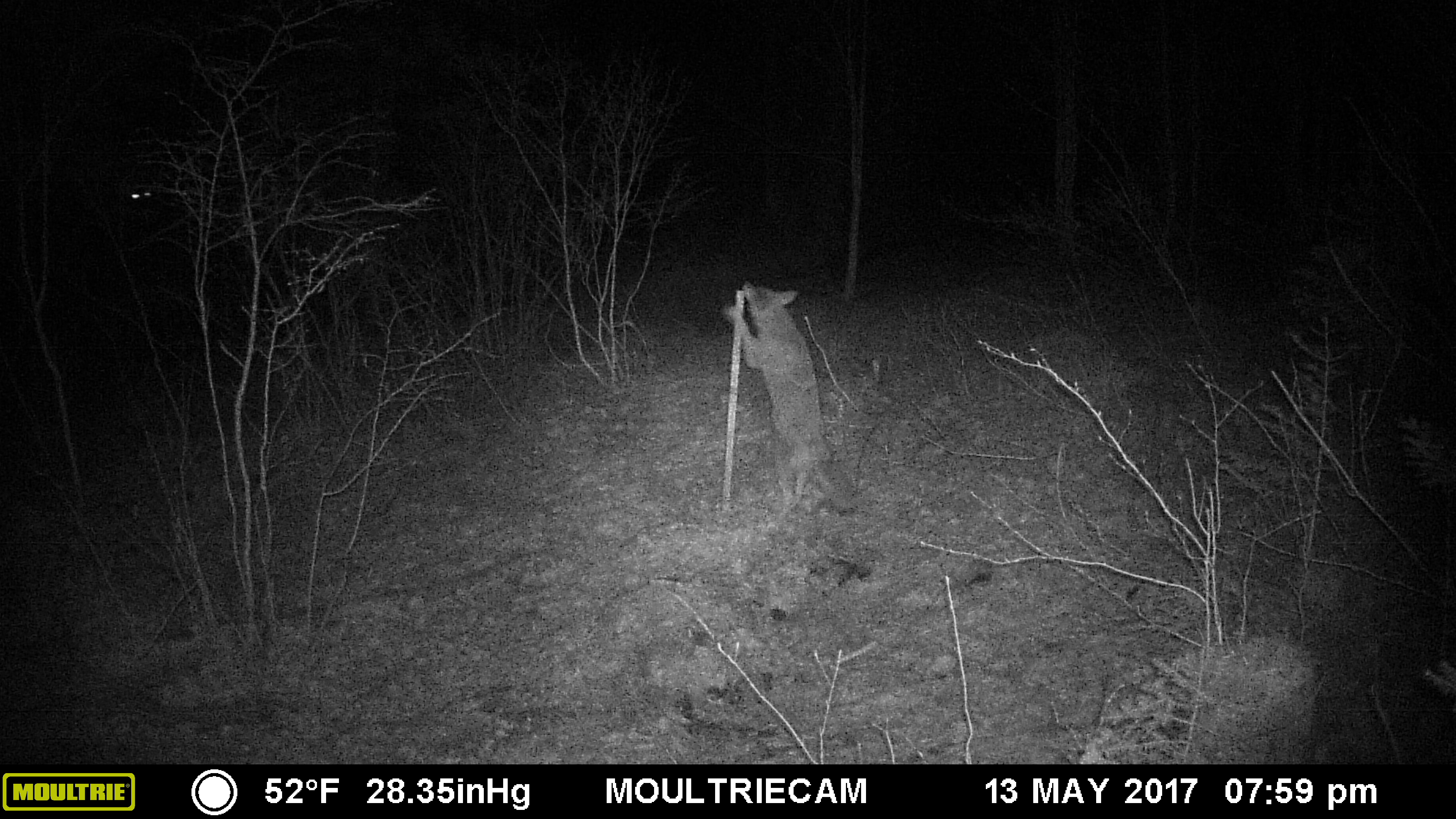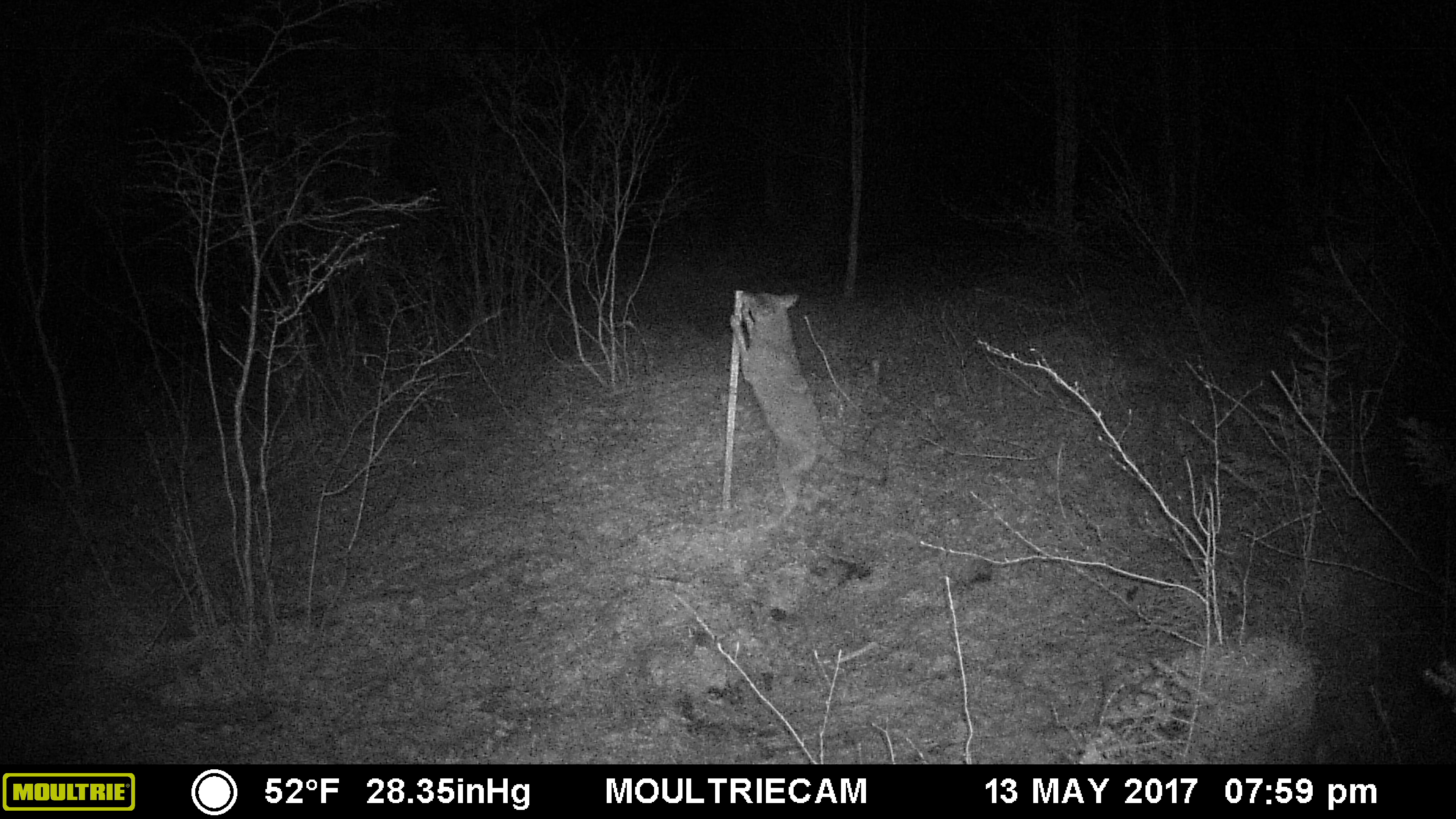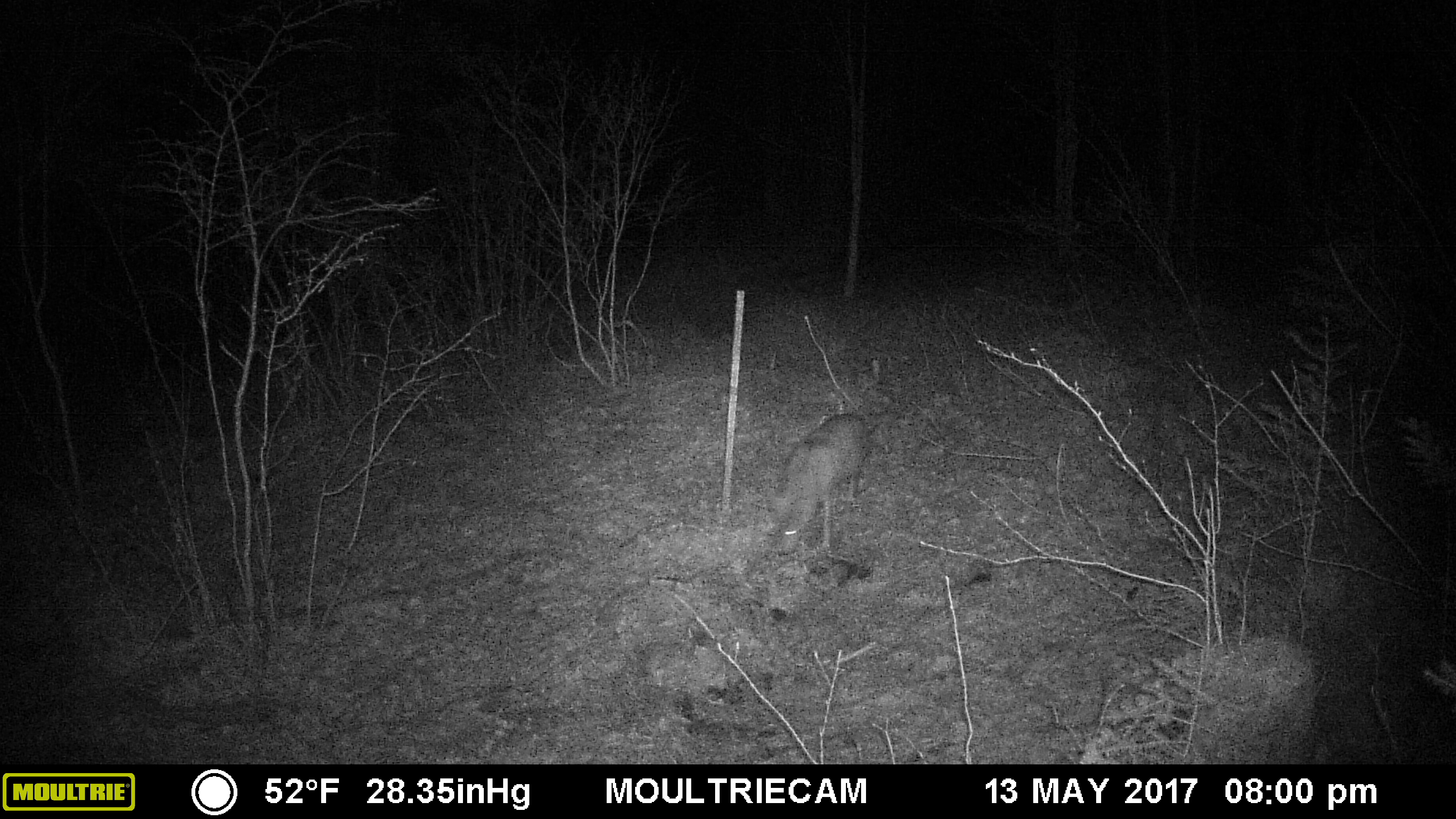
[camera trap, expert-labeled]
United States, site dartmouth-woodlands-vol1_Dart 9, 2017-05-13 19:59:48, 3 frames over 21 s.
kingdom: Animalia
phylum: Chordata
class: Mammalia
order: Carnivora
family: Canidae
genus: Canis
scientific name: Canis latrans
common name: coyote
Coyote (Canis latrans).